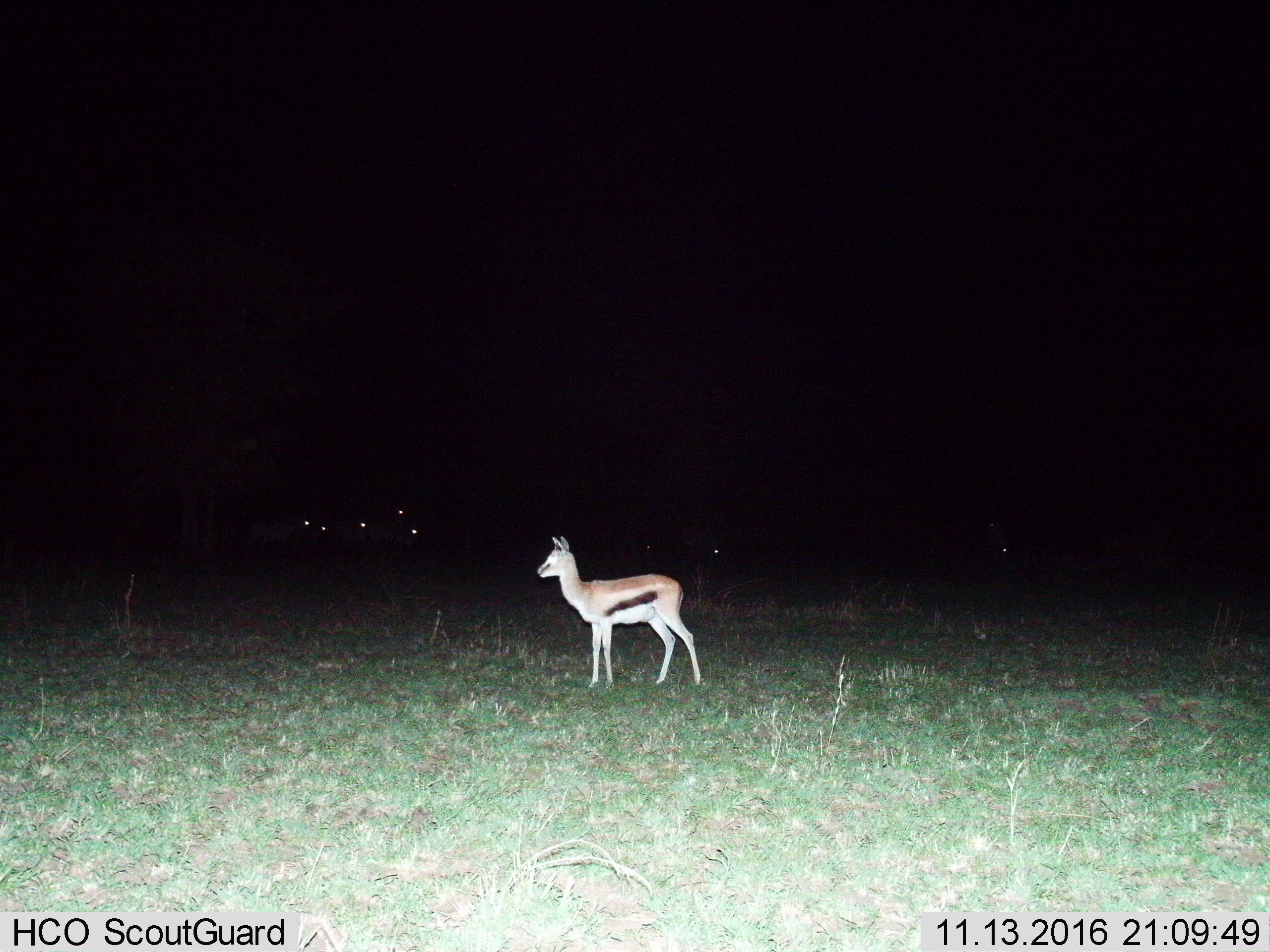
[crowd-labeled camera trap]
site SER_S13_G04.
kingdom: Animalia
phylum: Chordata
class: Mammalia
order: Artiodactyla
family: Bovidae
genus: Eudorcas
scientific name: Eudorcas thomsonii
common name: thomson's gazelle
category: gazellethomsons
Gazellethomsons (thomson's gazelle) (Eudorcas thomsonii), count 1. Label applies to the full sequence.